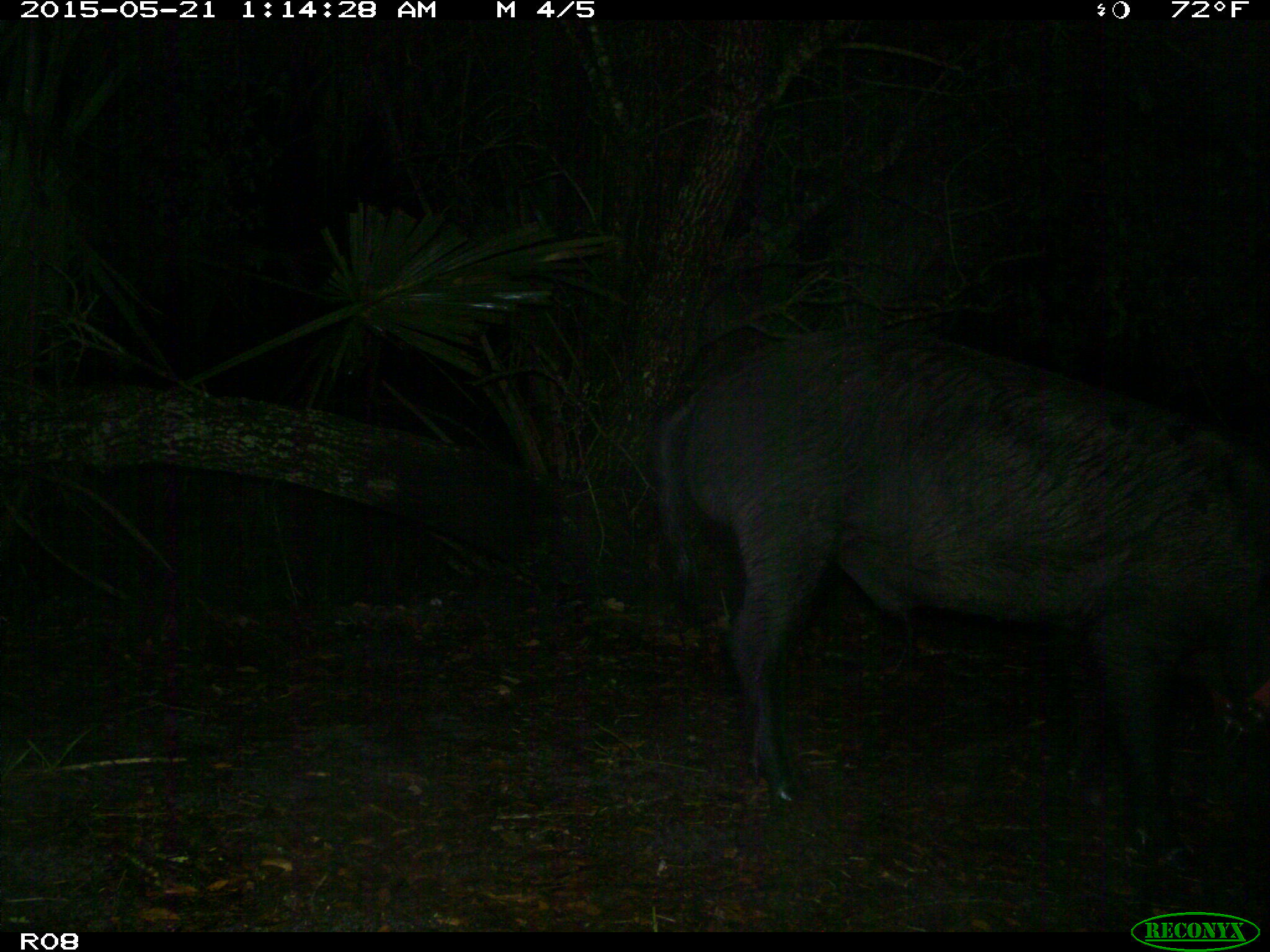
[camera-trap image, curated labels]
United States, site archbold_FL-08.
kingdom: Animalia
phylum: Chordata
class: Mammalia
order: Artiodactyla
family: Suidae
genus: Sus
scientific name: Sus scrofa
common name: wild boar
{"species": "Sus scrofa (wild boar)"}